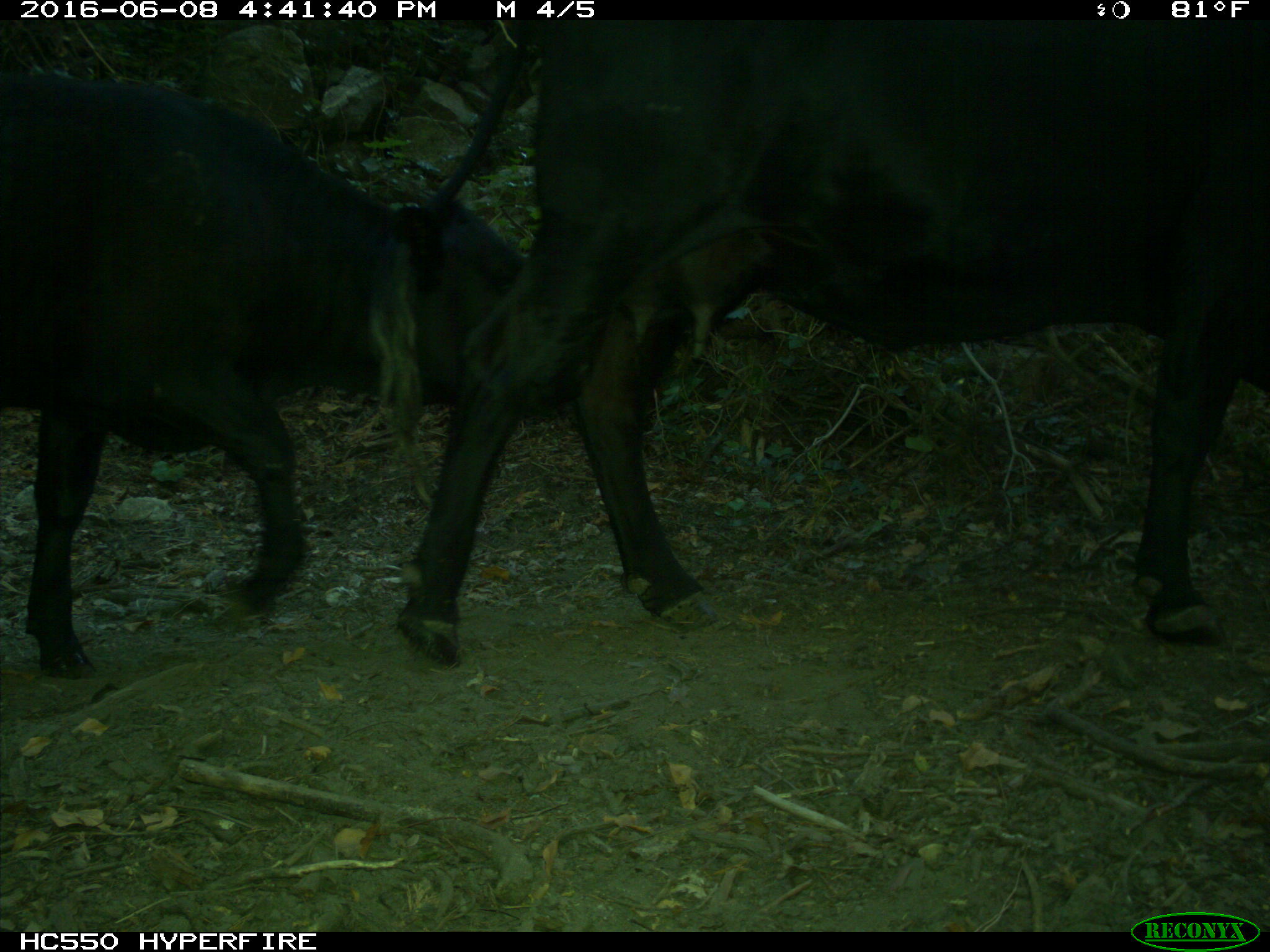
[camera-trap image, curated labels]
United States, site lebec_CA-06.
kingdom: Animalia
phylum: Chordata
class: Mammalia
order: Artiodactyla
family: Bovidae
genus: Bos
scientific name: Bos taurus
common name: domestic cow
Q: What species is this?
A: Bos taurus (domestic cow).